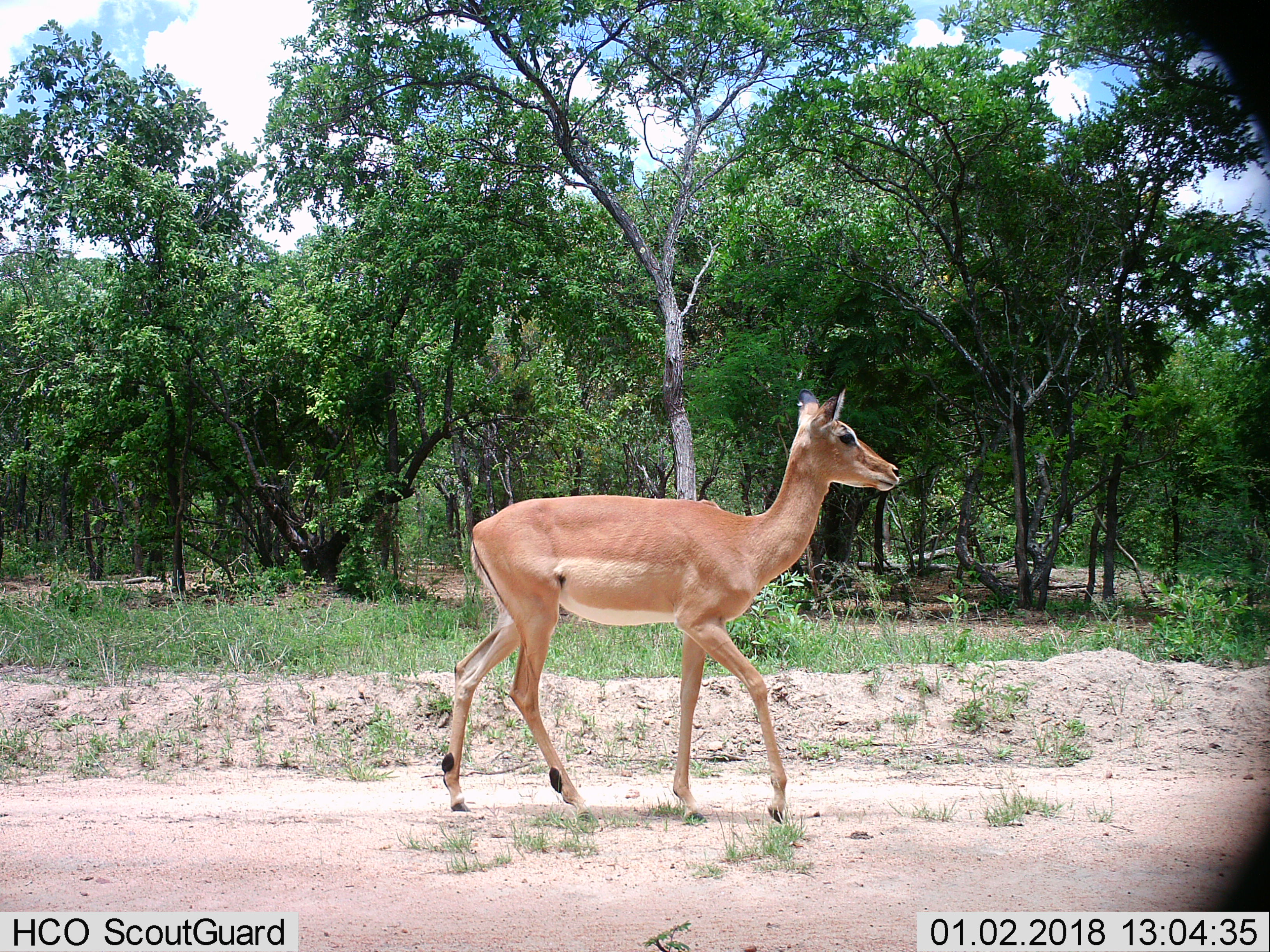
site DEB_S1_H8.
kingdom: Animalia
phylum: Chordata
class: Mammalia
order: Artiodactyla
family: Bovidae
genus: Aepyceros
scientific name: Aepyceros melampus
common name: impala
Impala (Aepyceros melampus), count 1. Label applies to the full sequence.